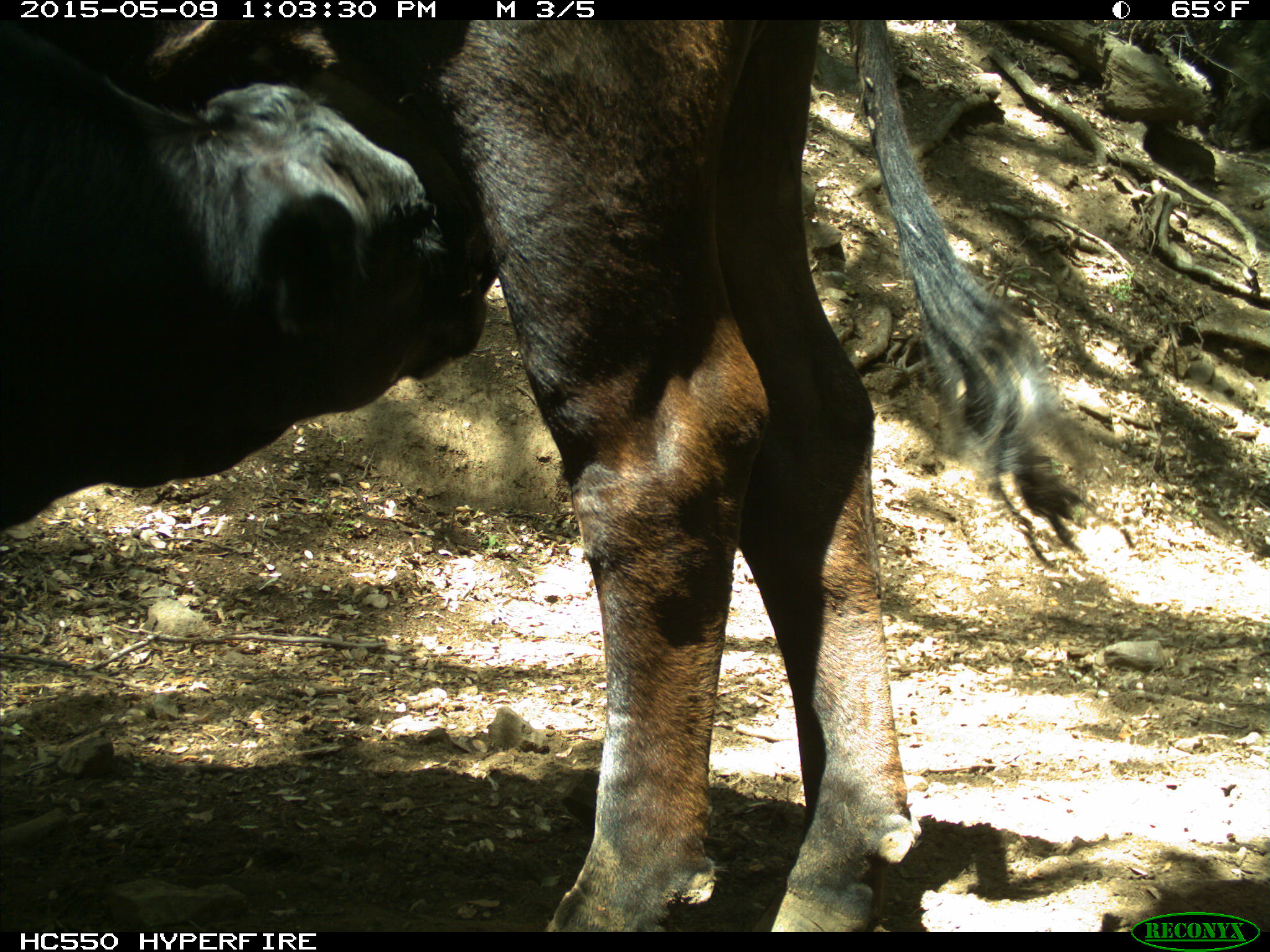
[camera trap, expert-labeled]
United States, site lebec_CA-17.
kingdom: Animalia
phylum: Chordata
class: Mammalia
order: Artiodactyla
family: Bovidae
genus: Bos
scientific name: Bos taurus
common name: domestic cow